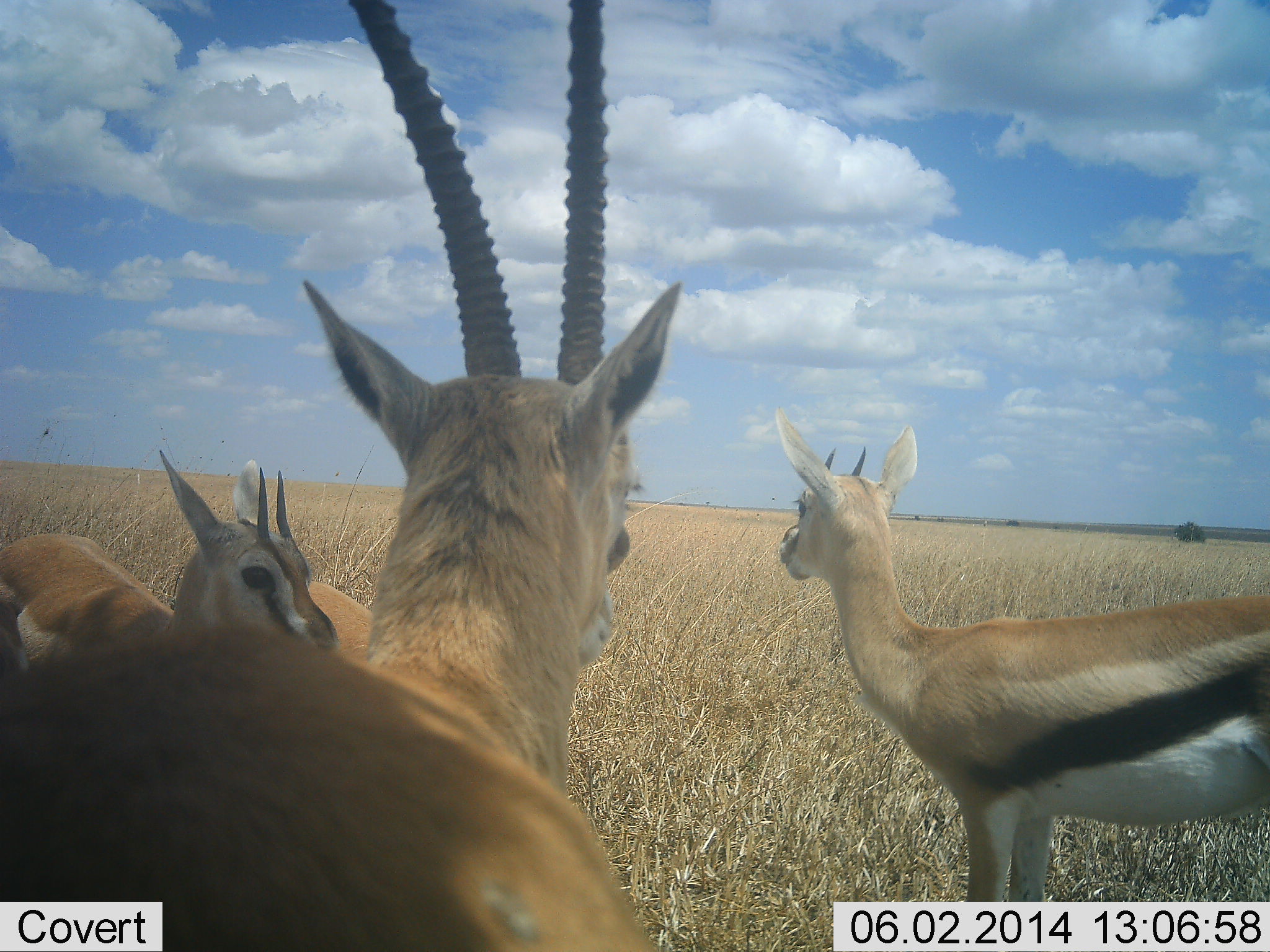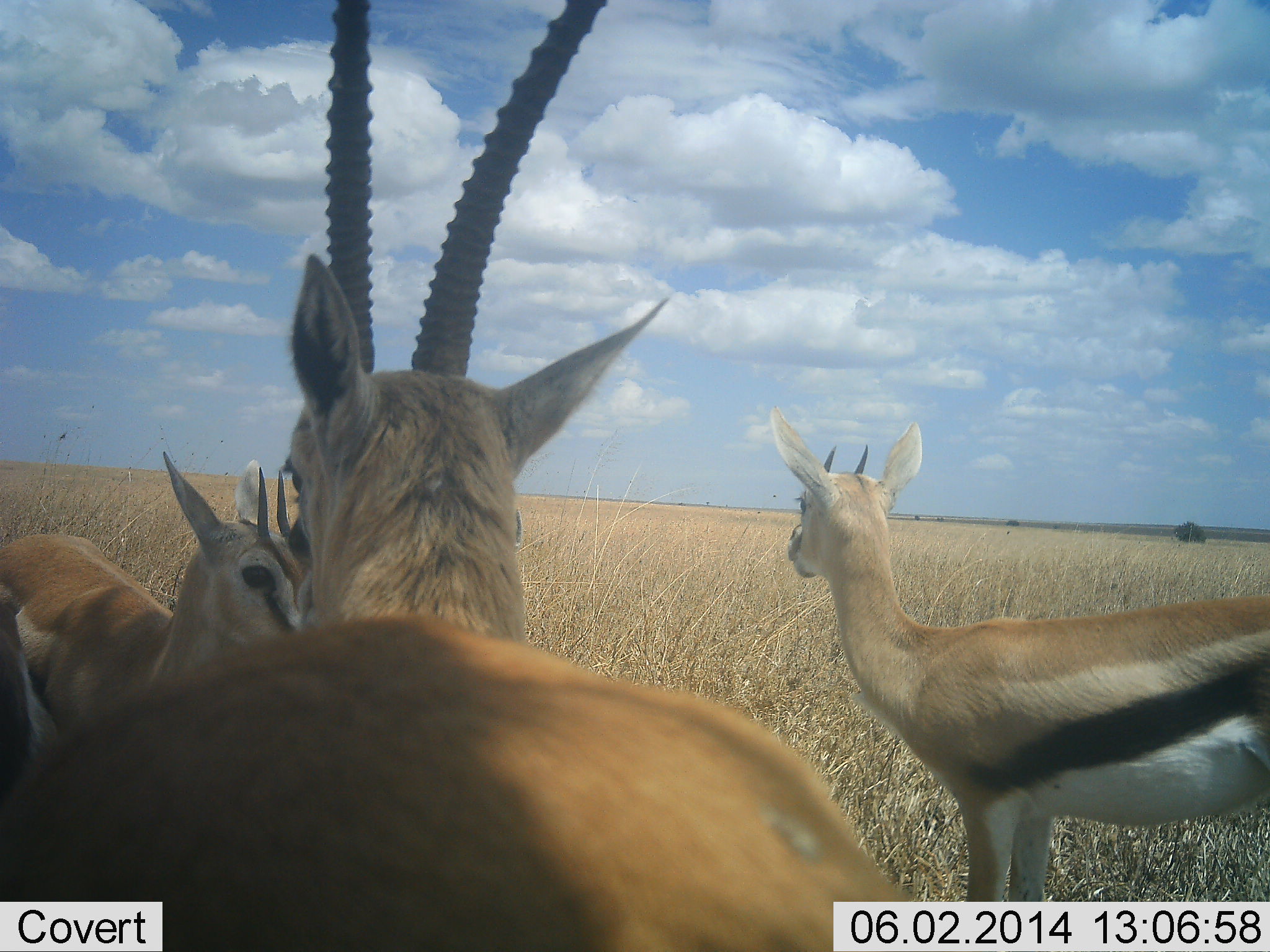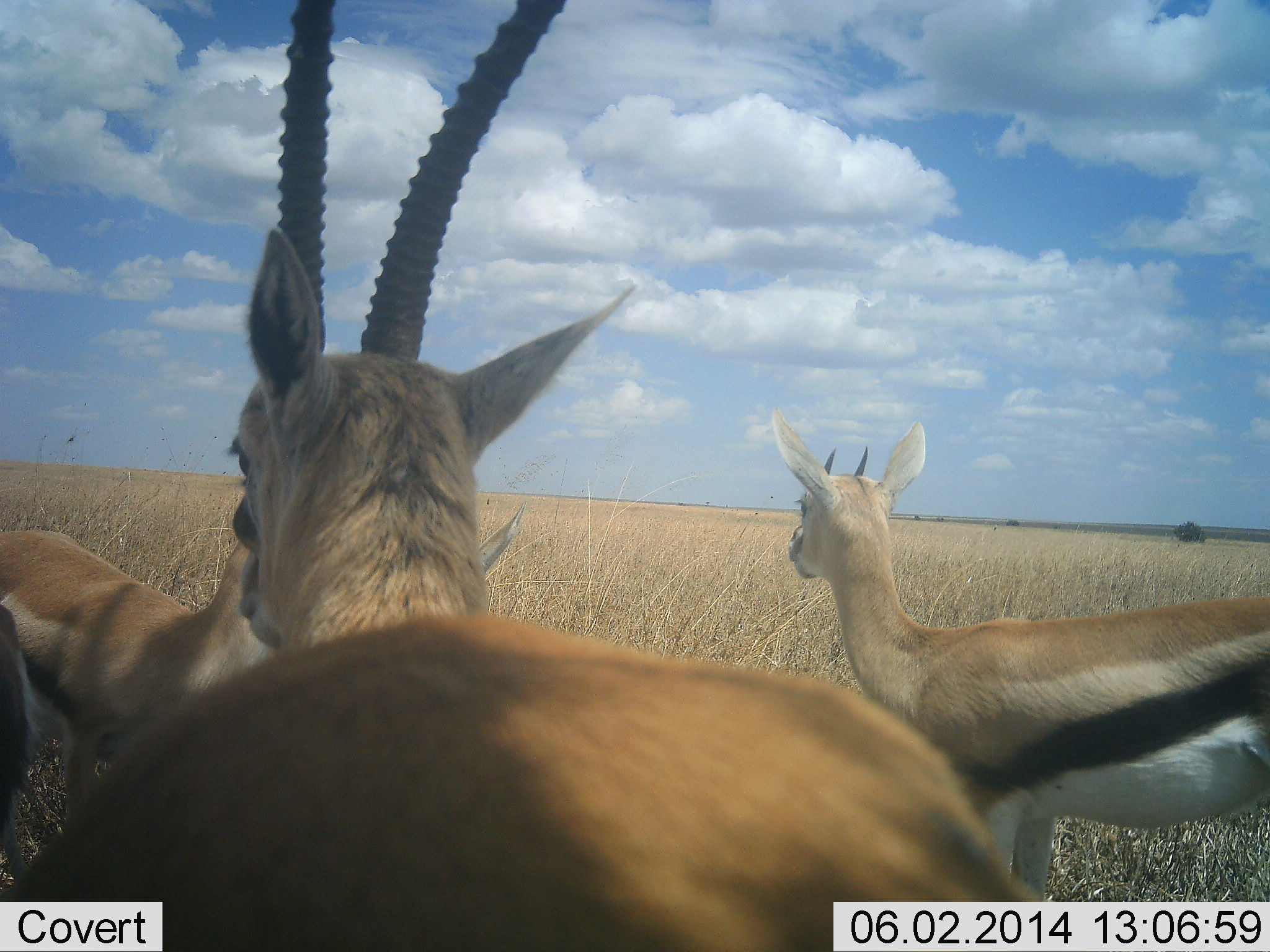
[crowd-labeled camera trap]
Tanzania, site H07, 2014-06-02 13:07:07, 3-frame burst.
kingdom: Animalia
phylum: Chordata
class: Mammalia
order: Artiodactyla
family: Bovidae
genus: Eudorcas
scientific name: Eudorcas thomsonii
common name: thomson's gazelle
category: gazellethomsons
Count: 4.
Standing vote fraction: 80%.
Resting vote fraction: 10%.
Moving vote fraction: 10%.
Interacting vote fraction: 10%.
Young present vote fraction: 10%.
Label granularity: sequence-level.